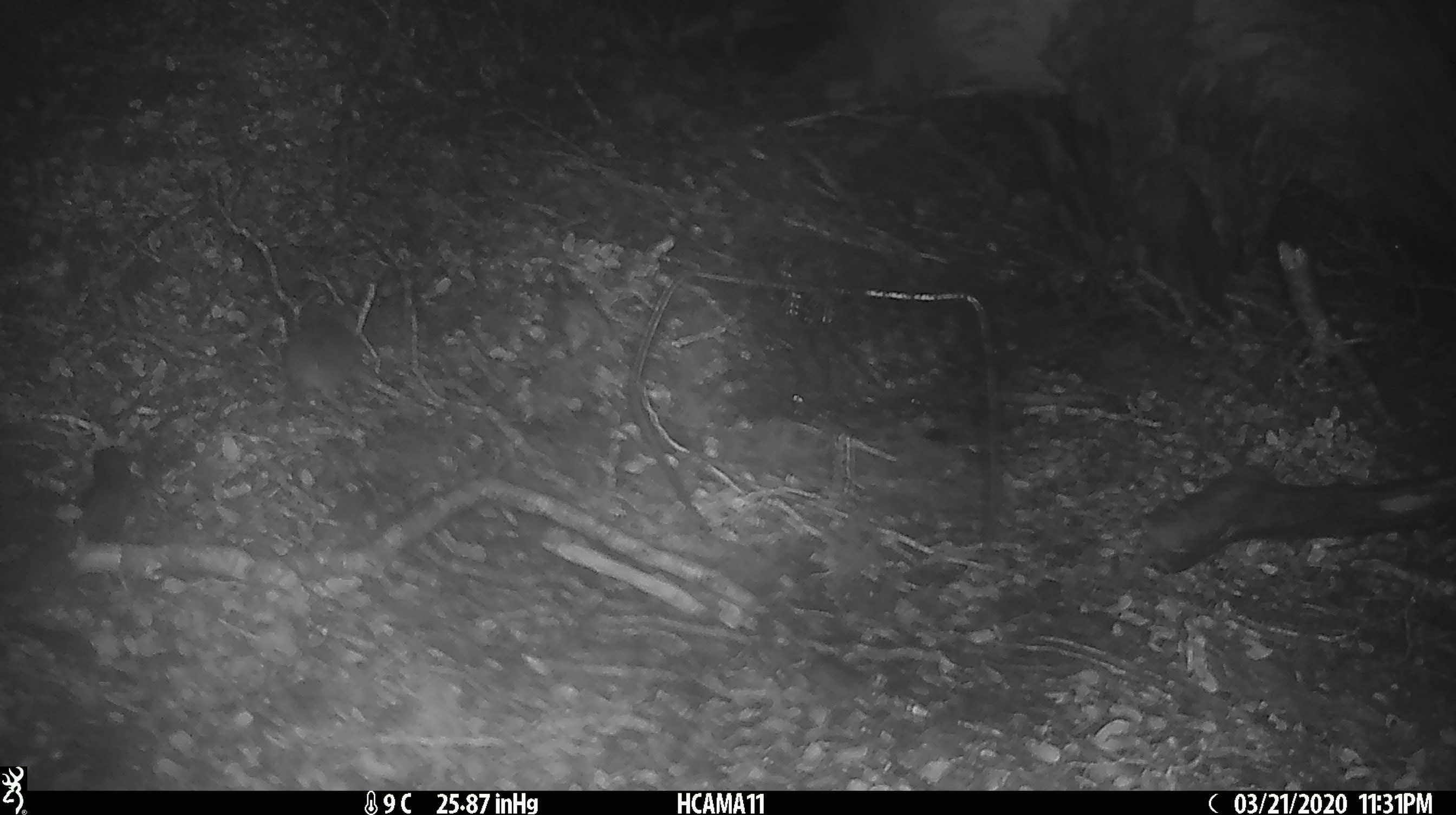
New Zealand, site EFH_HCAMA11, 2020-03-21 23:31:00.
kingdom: Animalia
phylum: Chordata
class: Mammalia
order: Rodentia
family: Muridae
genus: Mus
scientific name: Mus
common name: mouse